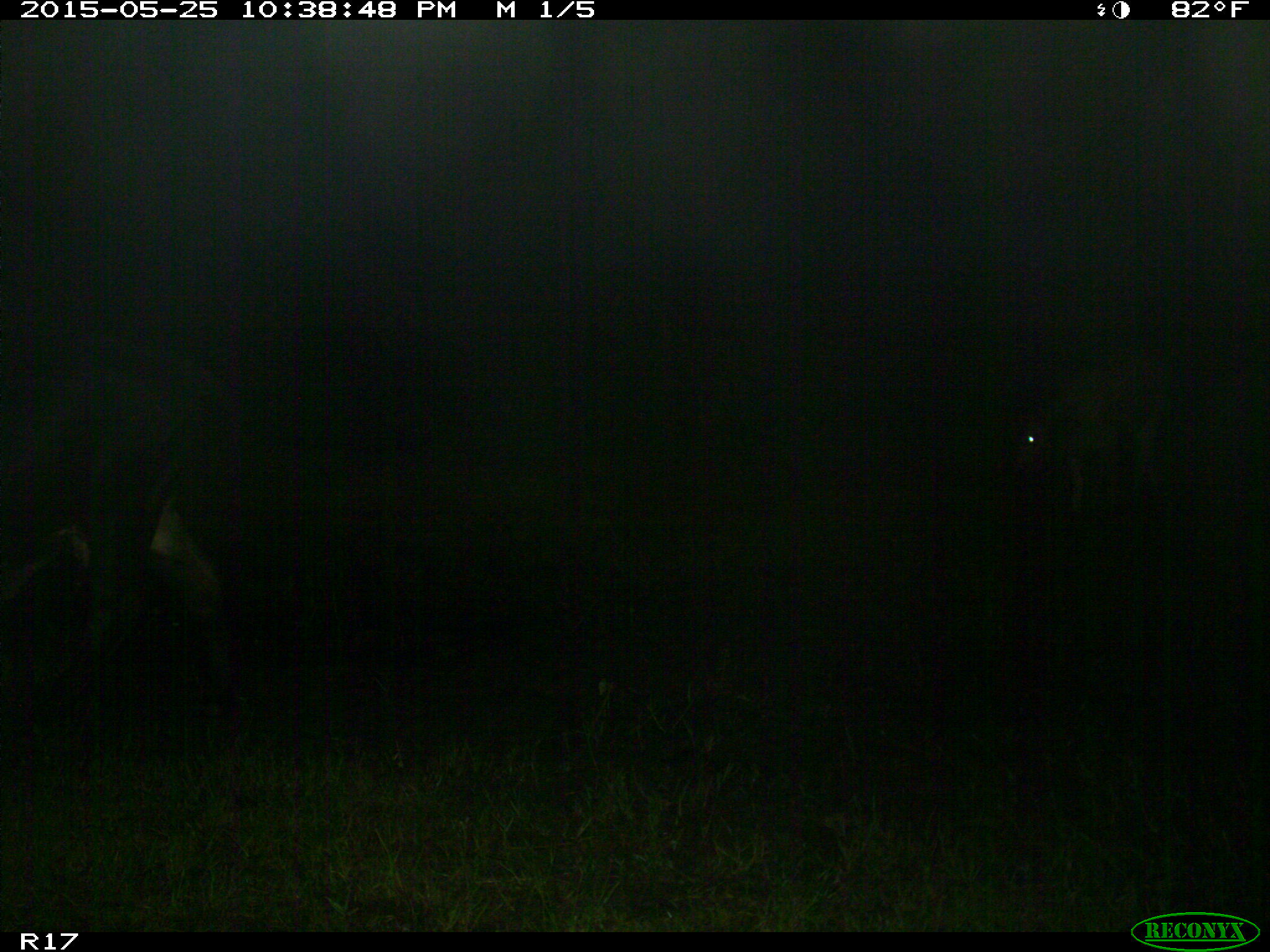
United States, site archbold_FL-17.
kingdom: Animalia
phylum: Chordata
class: Mammalia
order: Artiodactyla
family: Bovidae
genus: Bos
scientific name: Bos taurus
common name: domestic cow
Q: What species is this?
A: Bos taurus (domestic cow).